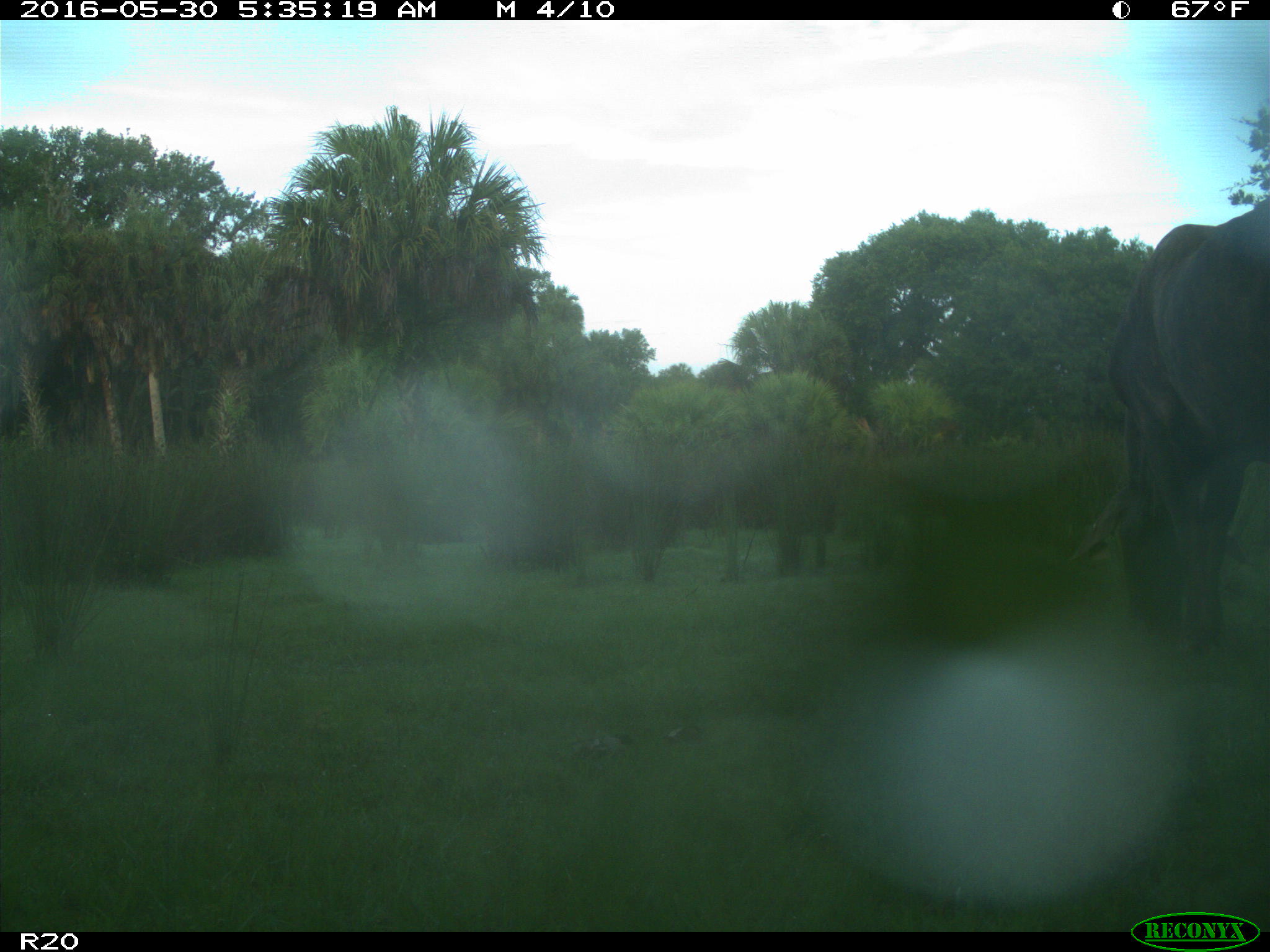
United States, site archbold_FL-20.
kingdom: Animalia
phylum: Chordata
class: Mammalia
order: Artiodactyla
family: Bovidae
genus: Bos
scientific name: Bos taurus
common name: domestic cow